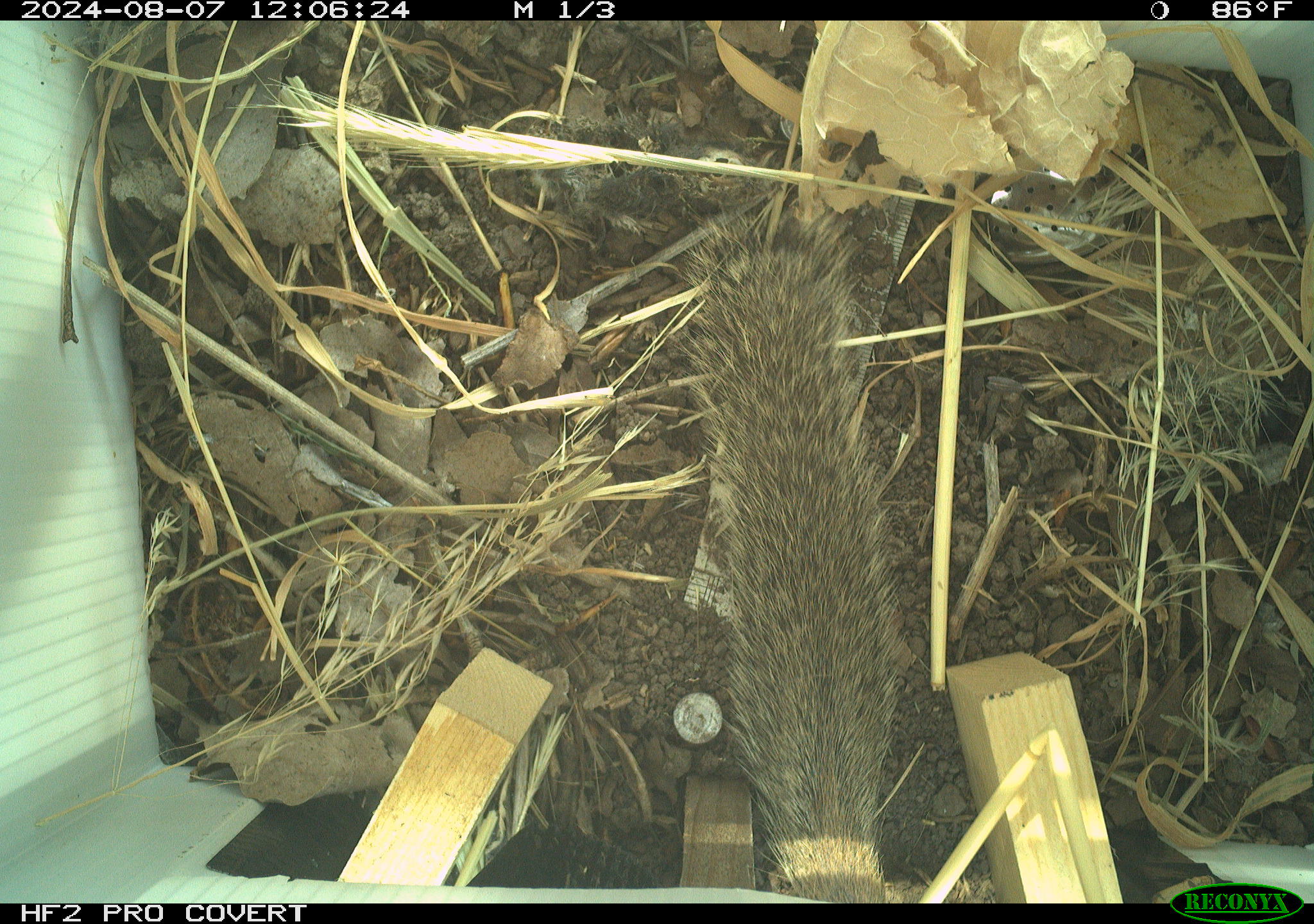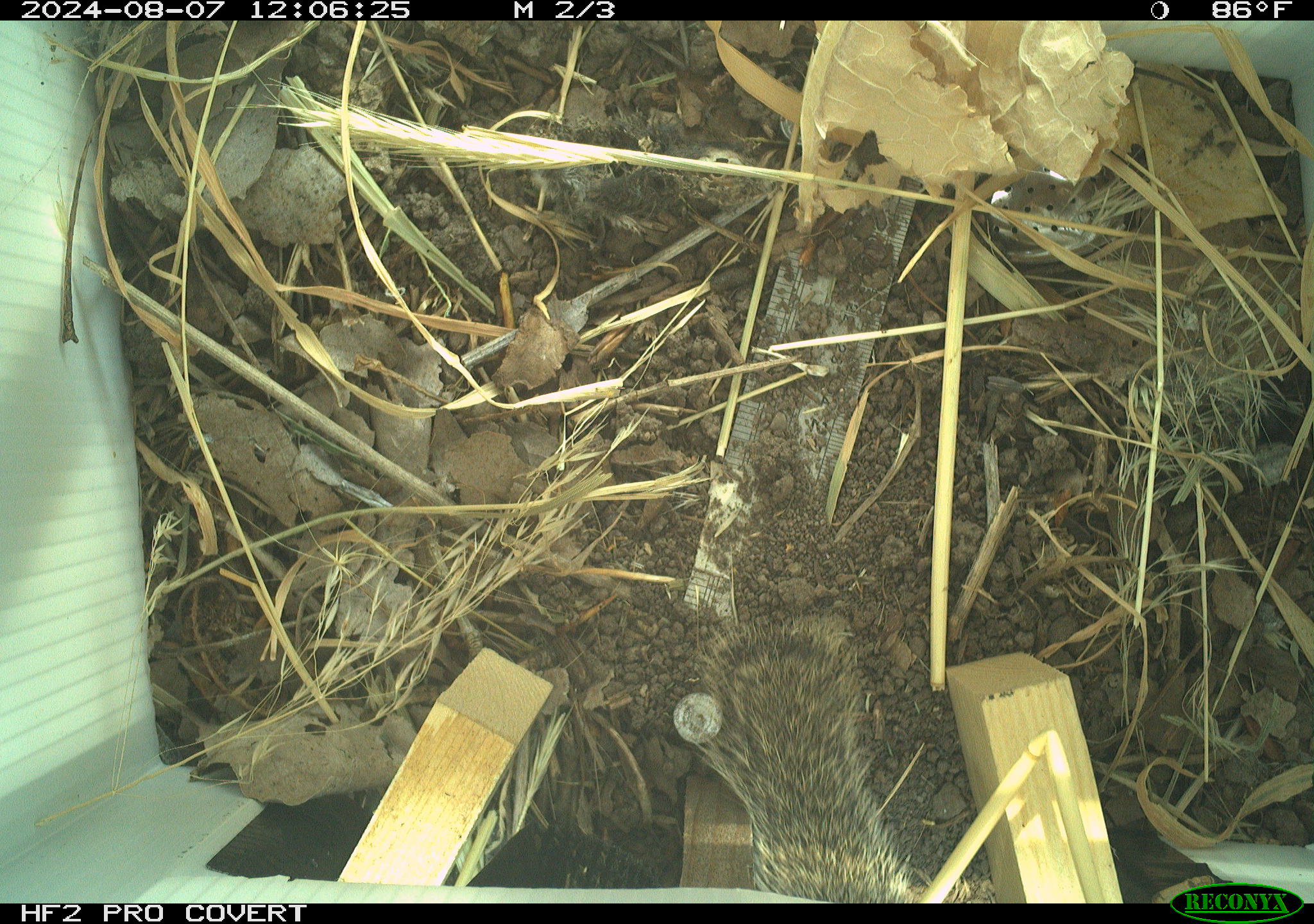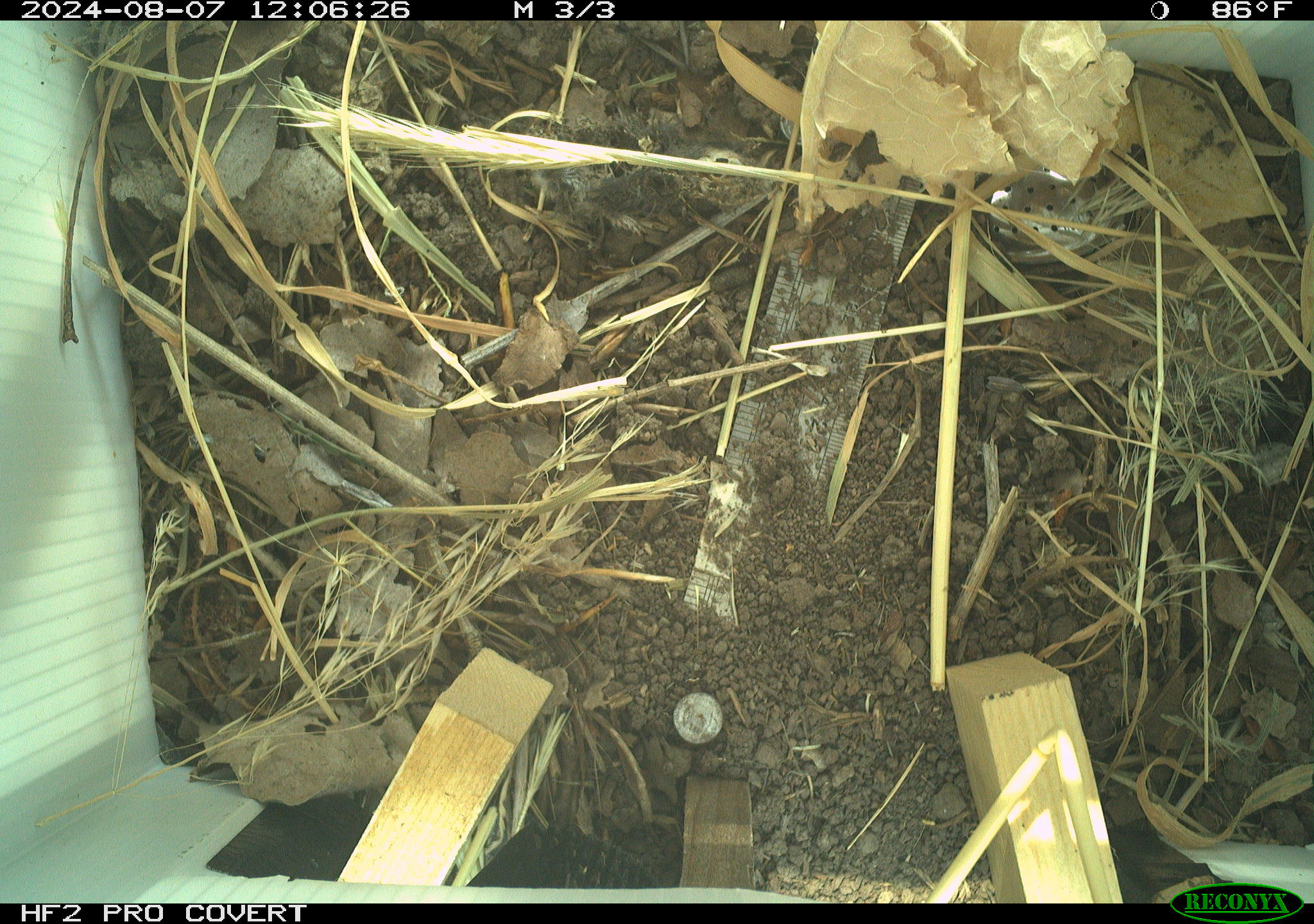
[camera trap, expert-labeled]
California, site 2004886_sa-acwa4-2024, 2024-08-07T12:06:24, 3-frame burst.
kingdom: Animalia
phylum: Chordata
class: Mammalia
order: Rodentia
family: Sciuridae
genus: Otospermophilus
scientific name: Otospermophilus beecheyi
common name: california ground squirrel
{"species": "california ground squirrel (Otospermophilus beecheyi)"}